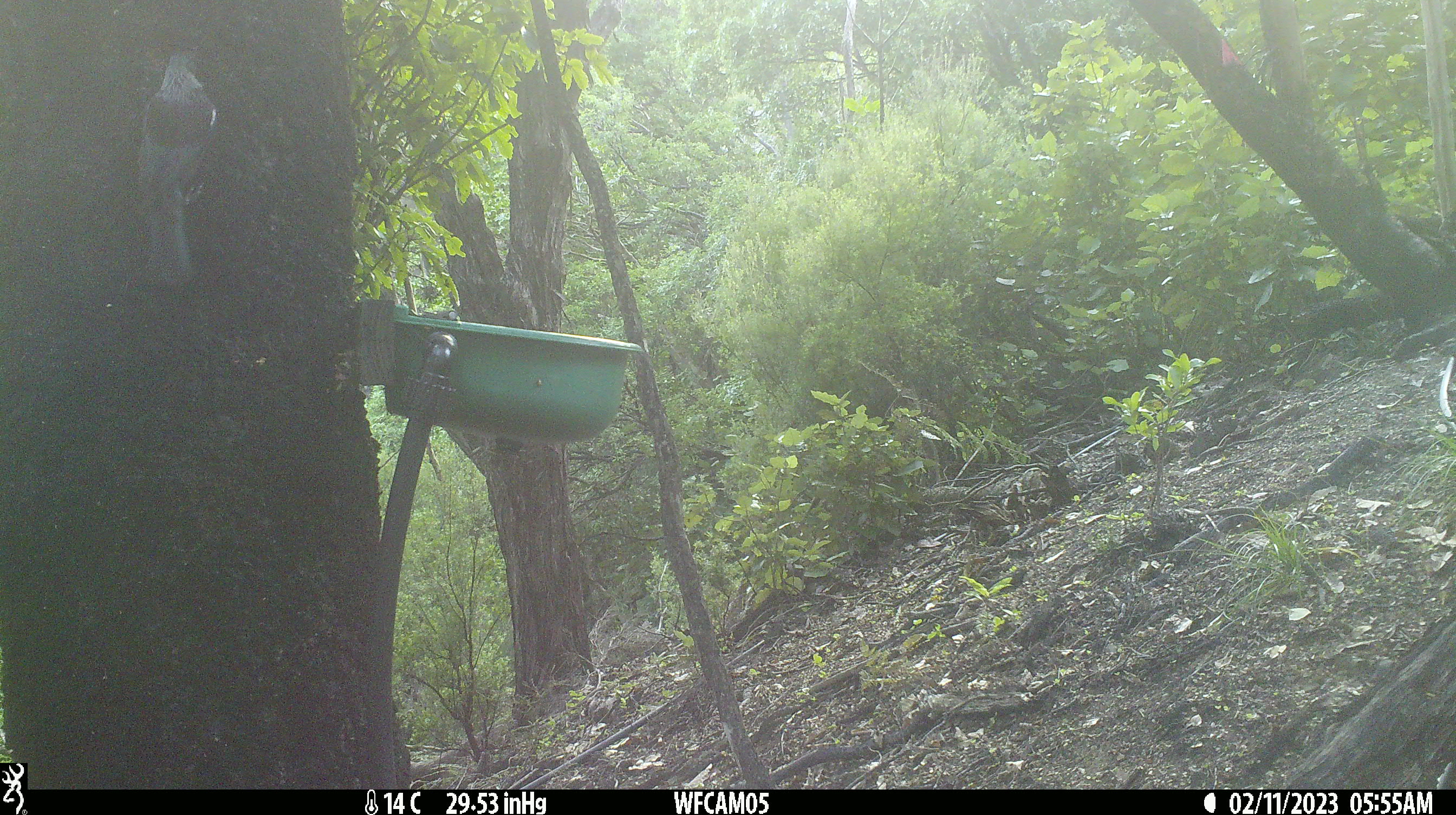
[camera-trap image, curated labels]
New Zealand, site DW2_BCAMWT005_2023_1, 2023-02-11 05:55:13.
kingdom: Animalia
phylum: Chordata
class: Aves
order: Passeriformes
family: Meliphagidae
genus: Prosthemadera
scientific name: Prosthemadera novaeseelandiae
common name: tui